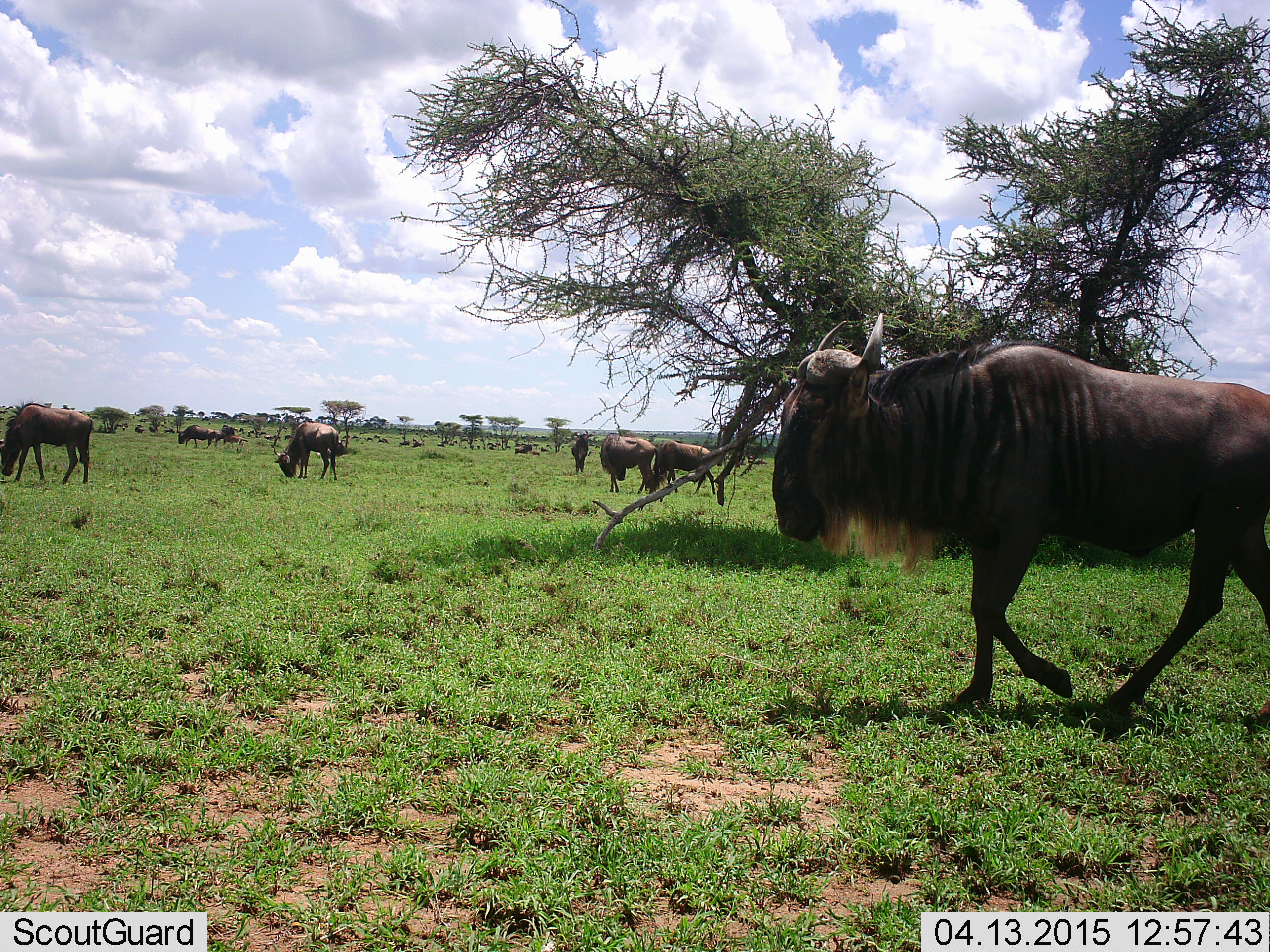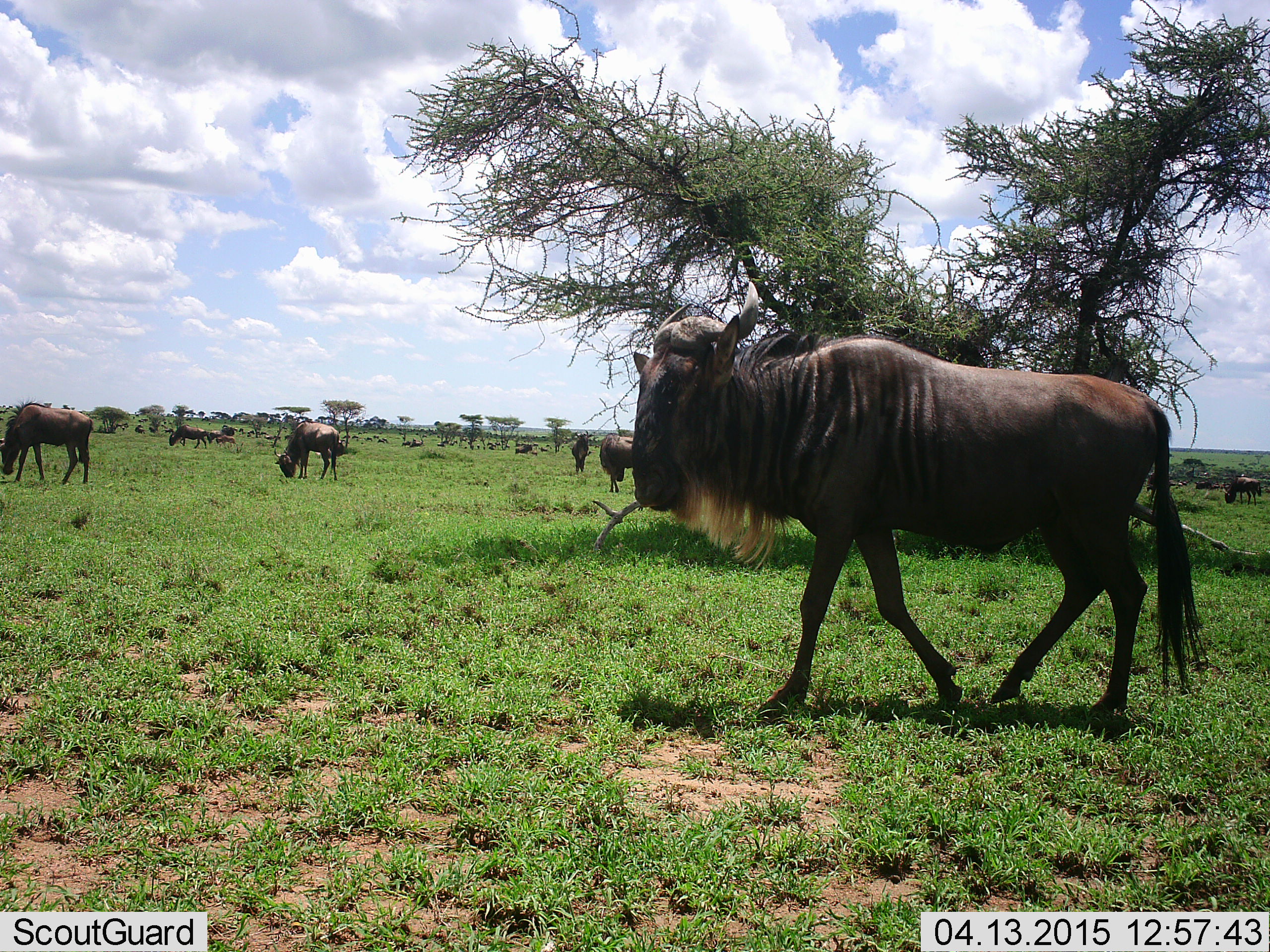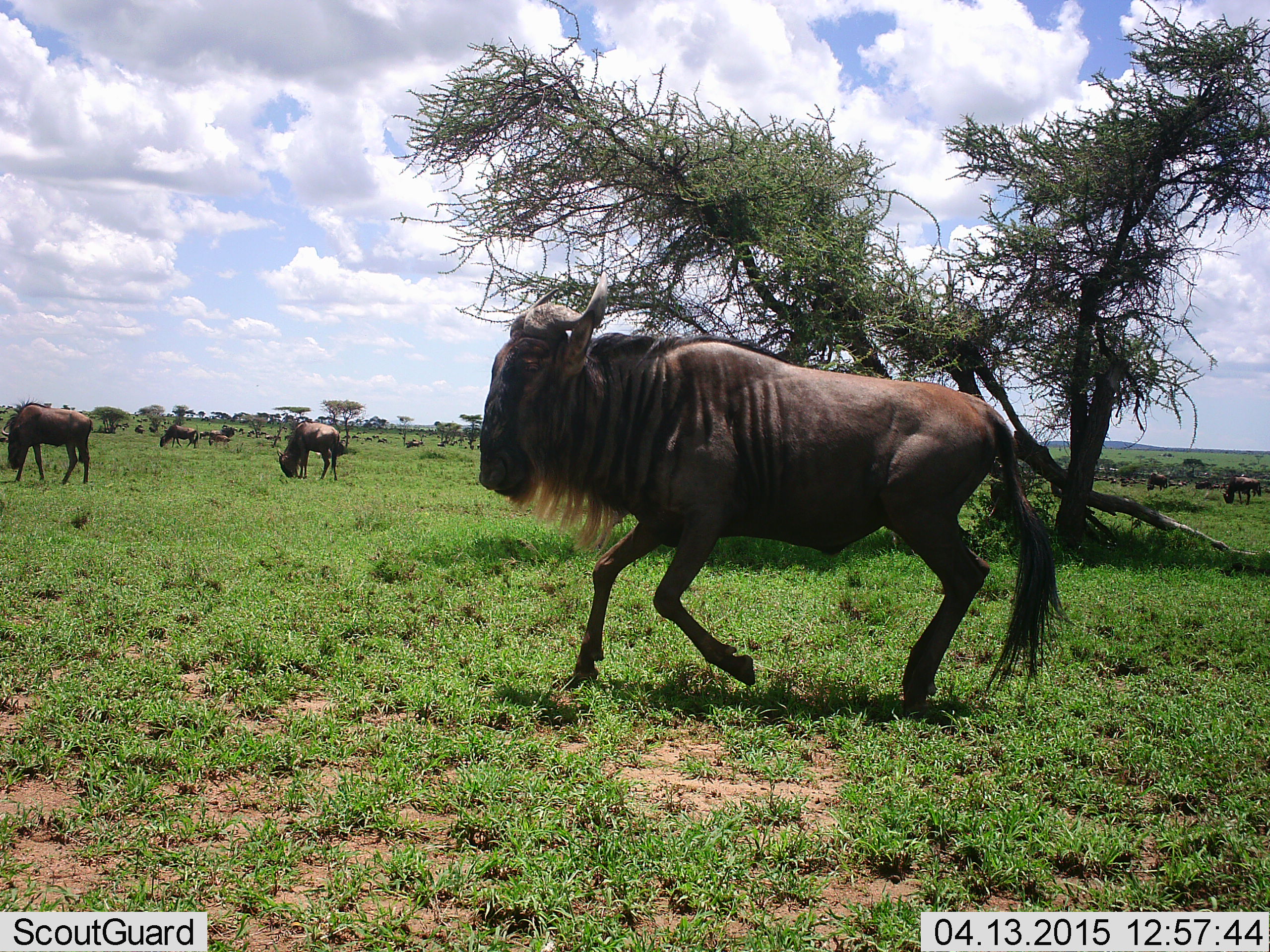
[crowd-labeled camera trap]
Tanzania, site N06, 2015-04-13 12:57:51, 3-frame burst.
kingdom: Animalia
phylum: Chordata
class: Mammalia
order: Artiodactyla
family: Bovidae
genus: Connochaetes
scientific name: Connochaetes taurinus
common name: blue wildebeest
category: wildebeest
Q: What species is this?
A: Wildebeest (blue wildebeest) (Connochaetes taurinus).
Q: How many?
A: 11-50.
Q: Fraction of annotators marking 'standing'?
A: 70%.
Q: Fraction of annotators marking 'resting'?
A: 20%.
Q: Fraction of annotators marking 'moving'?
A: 100%.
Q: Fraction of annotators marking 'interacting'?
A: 0%.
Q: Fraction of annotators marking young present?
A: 10%.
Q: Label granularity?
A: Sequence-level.